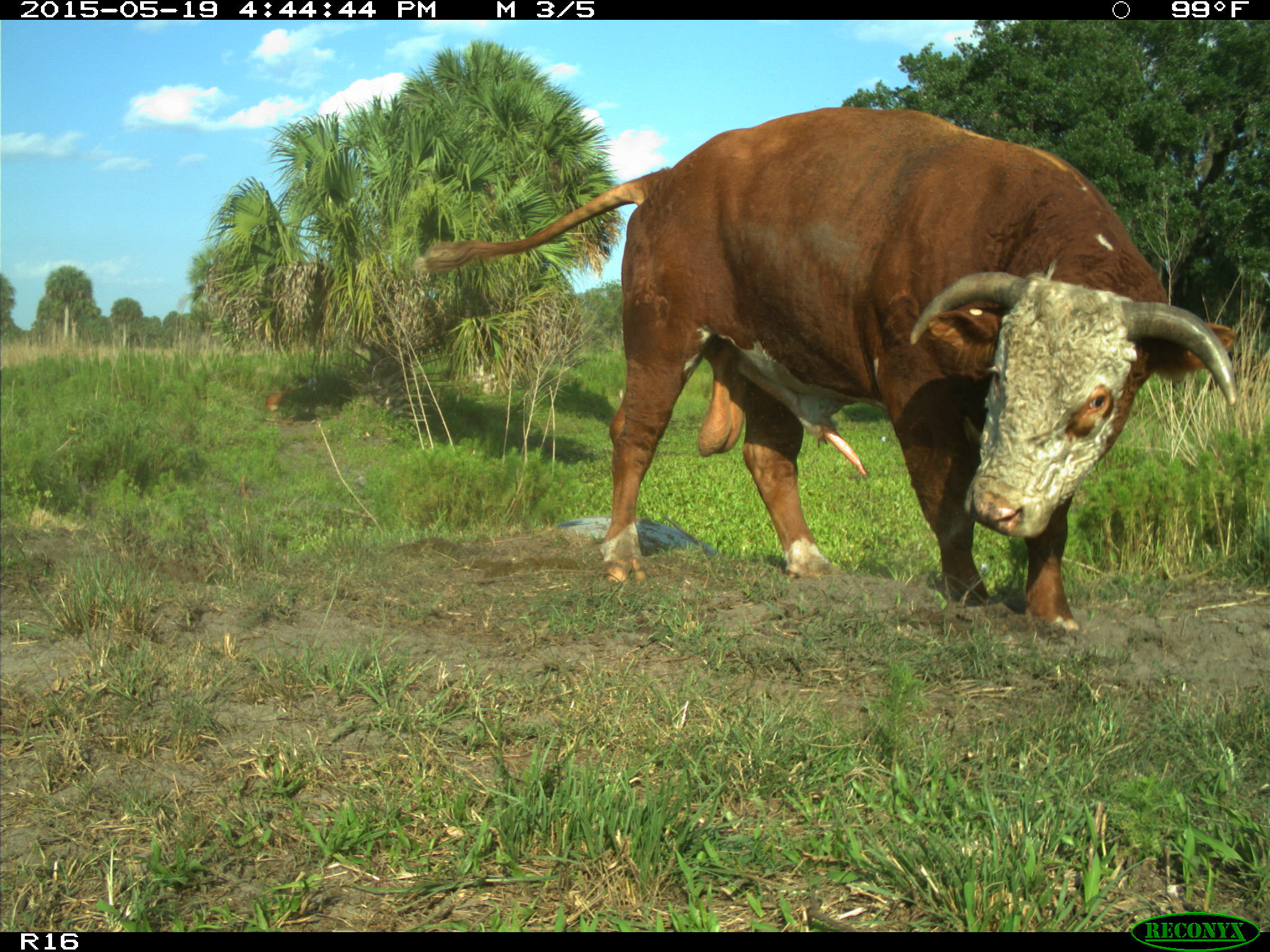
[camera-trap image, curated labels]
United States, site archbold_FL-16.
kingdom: Animalia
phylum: Chordata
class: Mammalia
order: Artiodactyla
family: Bovidae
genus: Bos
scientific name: Bos taurus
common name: domestic cow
Bos taurus (domestic cow).